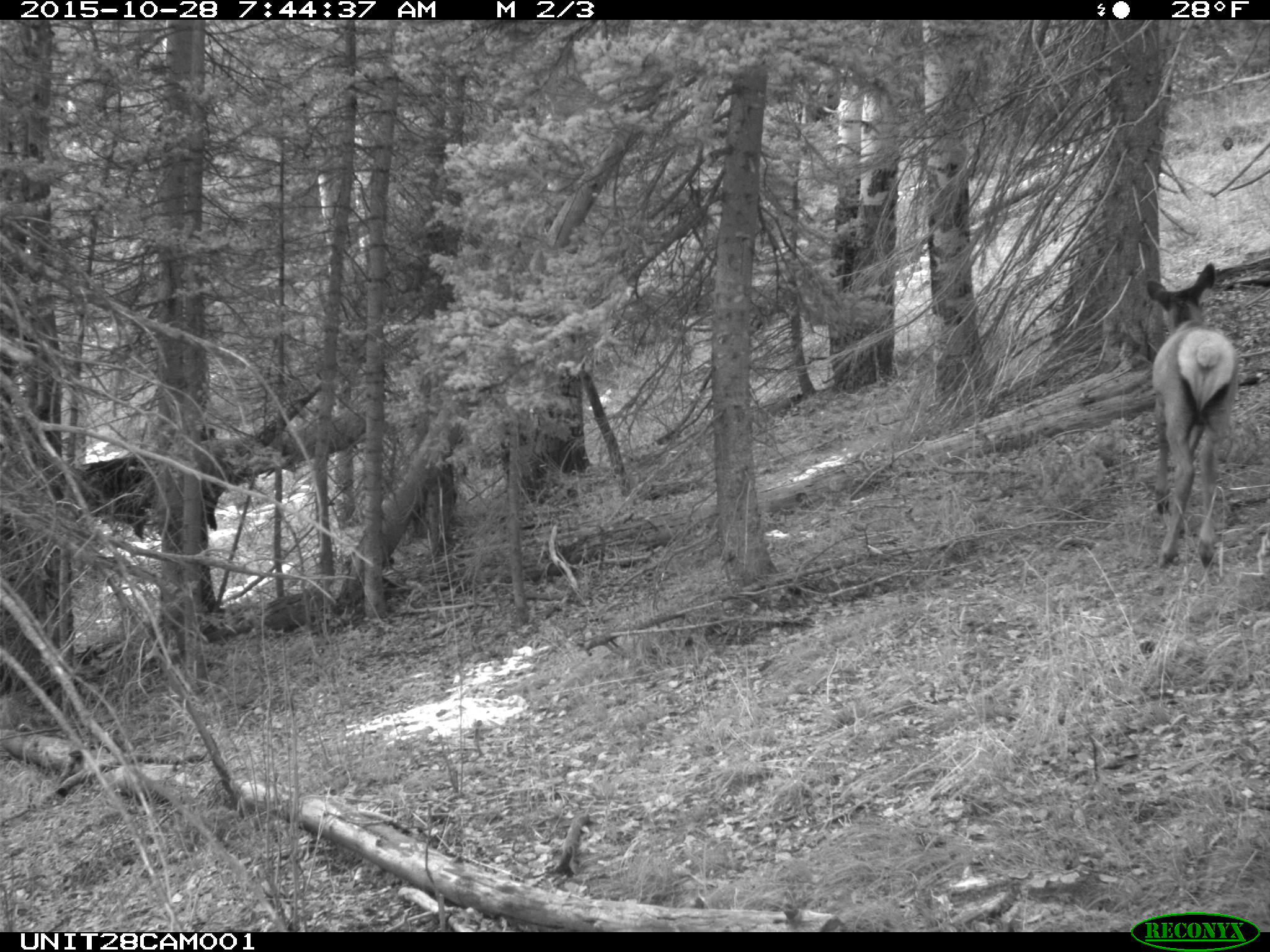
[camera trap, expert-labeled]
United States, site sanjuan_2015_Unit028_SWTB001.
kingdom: Animalia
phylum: Chordata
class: Mammalia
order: Artiodactyla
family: Cervidae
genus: Cervus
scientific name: Cervus elaphus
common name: red deer